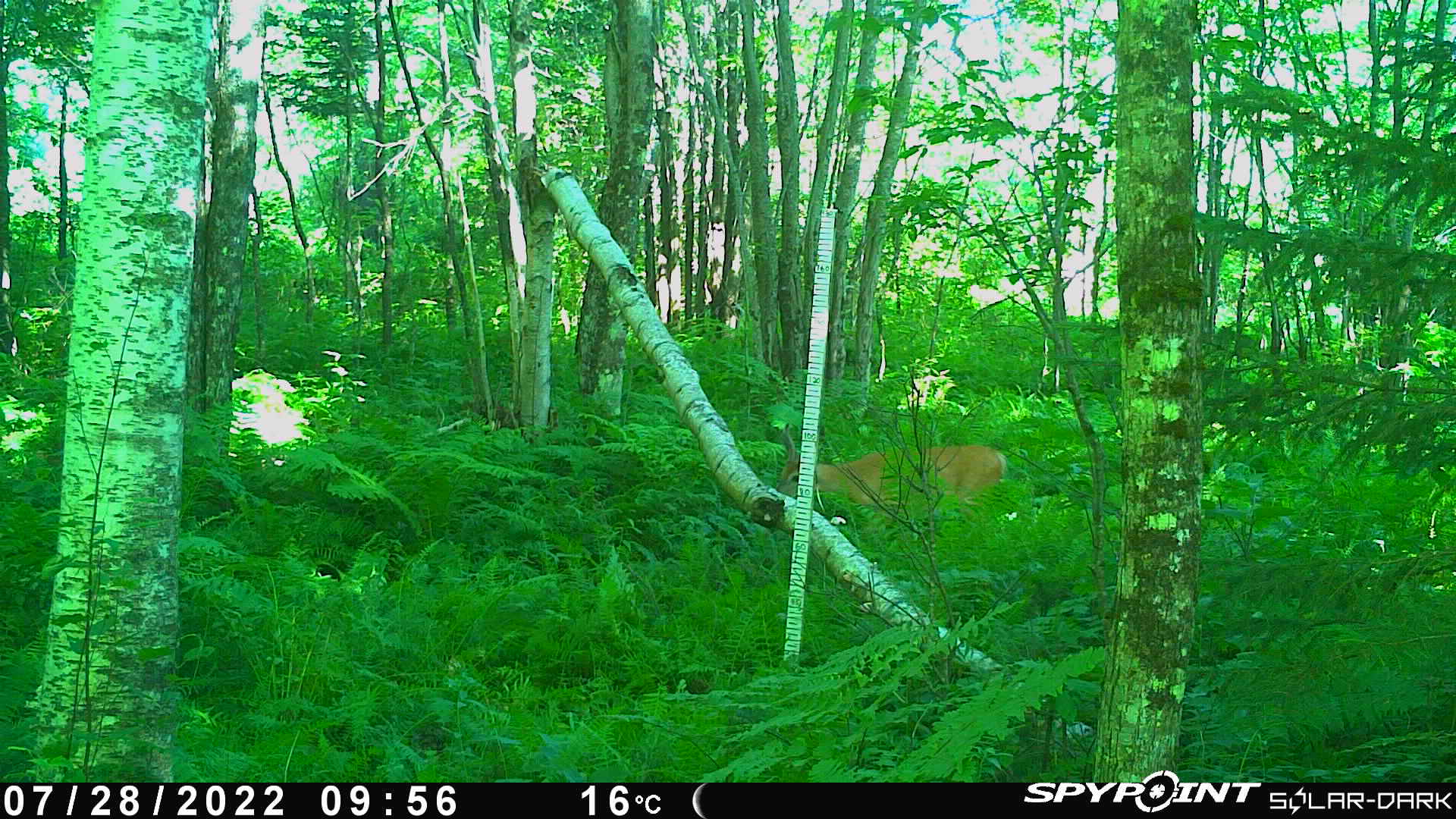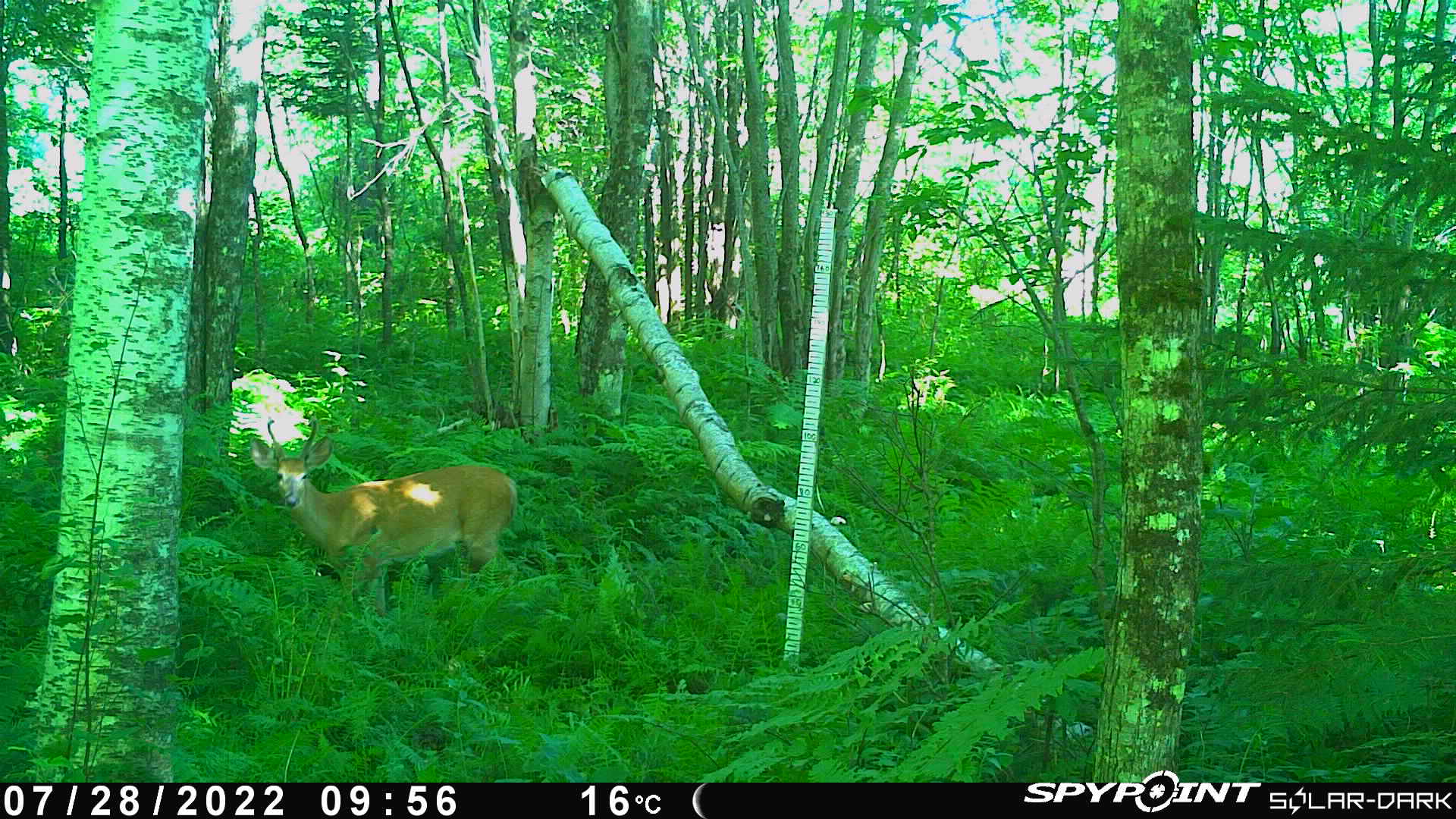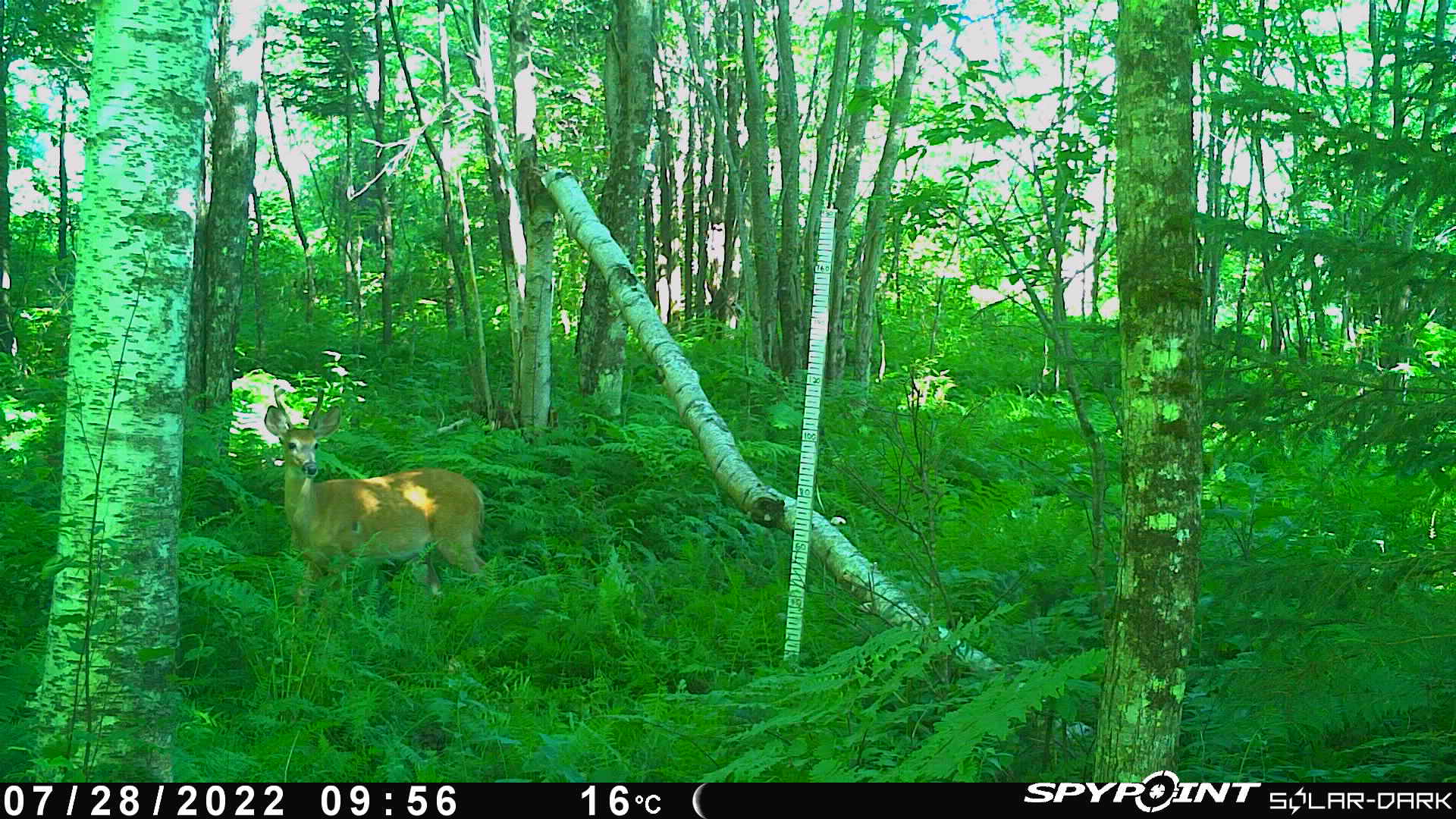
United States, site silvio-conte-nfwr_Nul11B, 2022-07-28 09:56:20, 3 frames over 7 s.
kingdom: Animalia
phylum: Chordata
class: Mammalia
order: Artiodactyla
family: Cervidae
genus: Odocoileus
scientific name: Odocoileus virginianus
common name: white-tailed deer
White-tailed deer (Odocoileus virginianus).